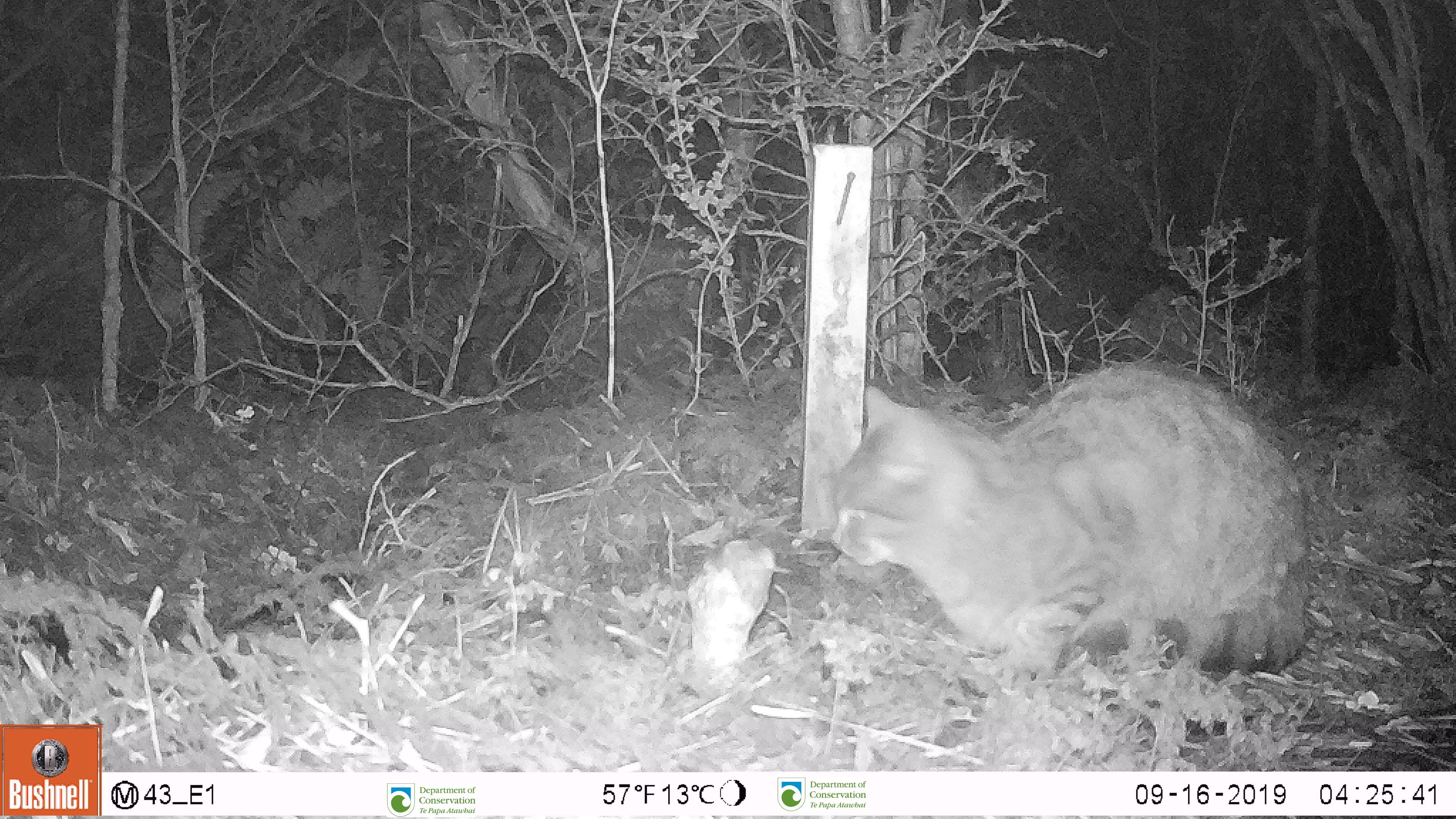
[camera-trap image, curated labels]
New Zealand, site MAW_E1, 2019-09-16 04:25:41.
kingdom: Animalia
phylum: Chordata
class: Mammalia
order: Carnivora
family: Felidae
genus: Felis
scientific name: Felis catus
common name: domestic cat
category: cat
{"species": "cat (domestic cat) (Felis catus)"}